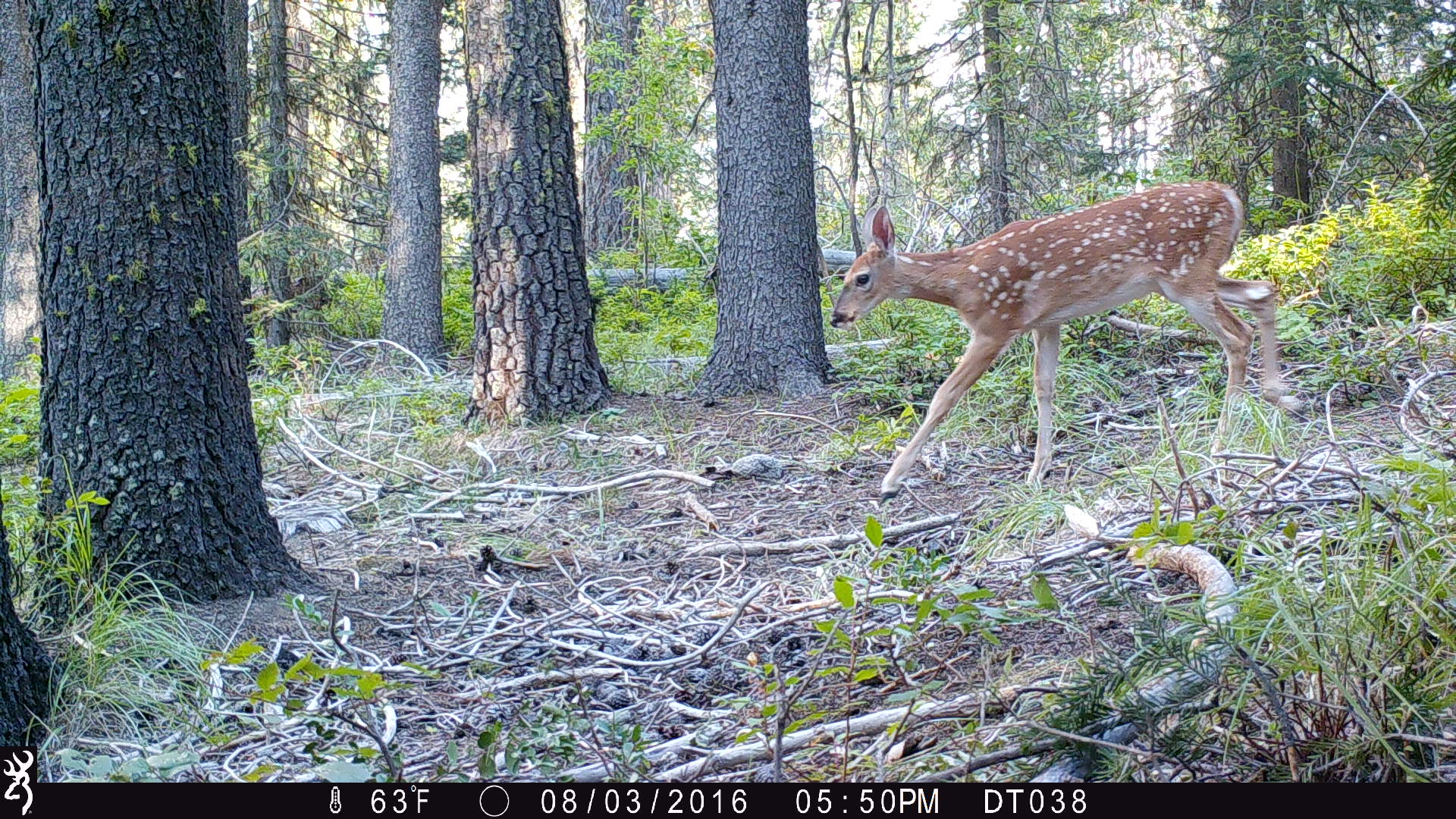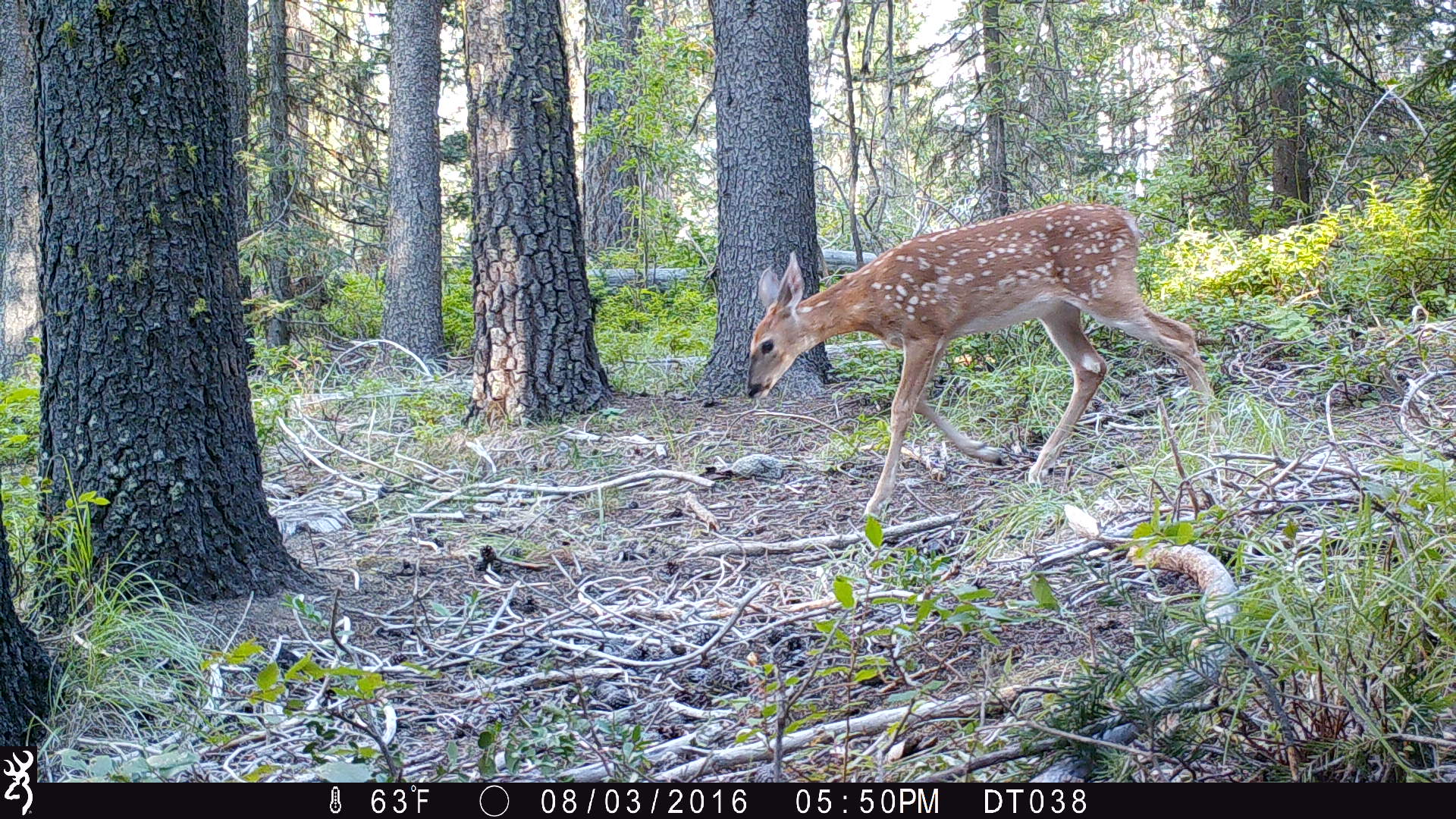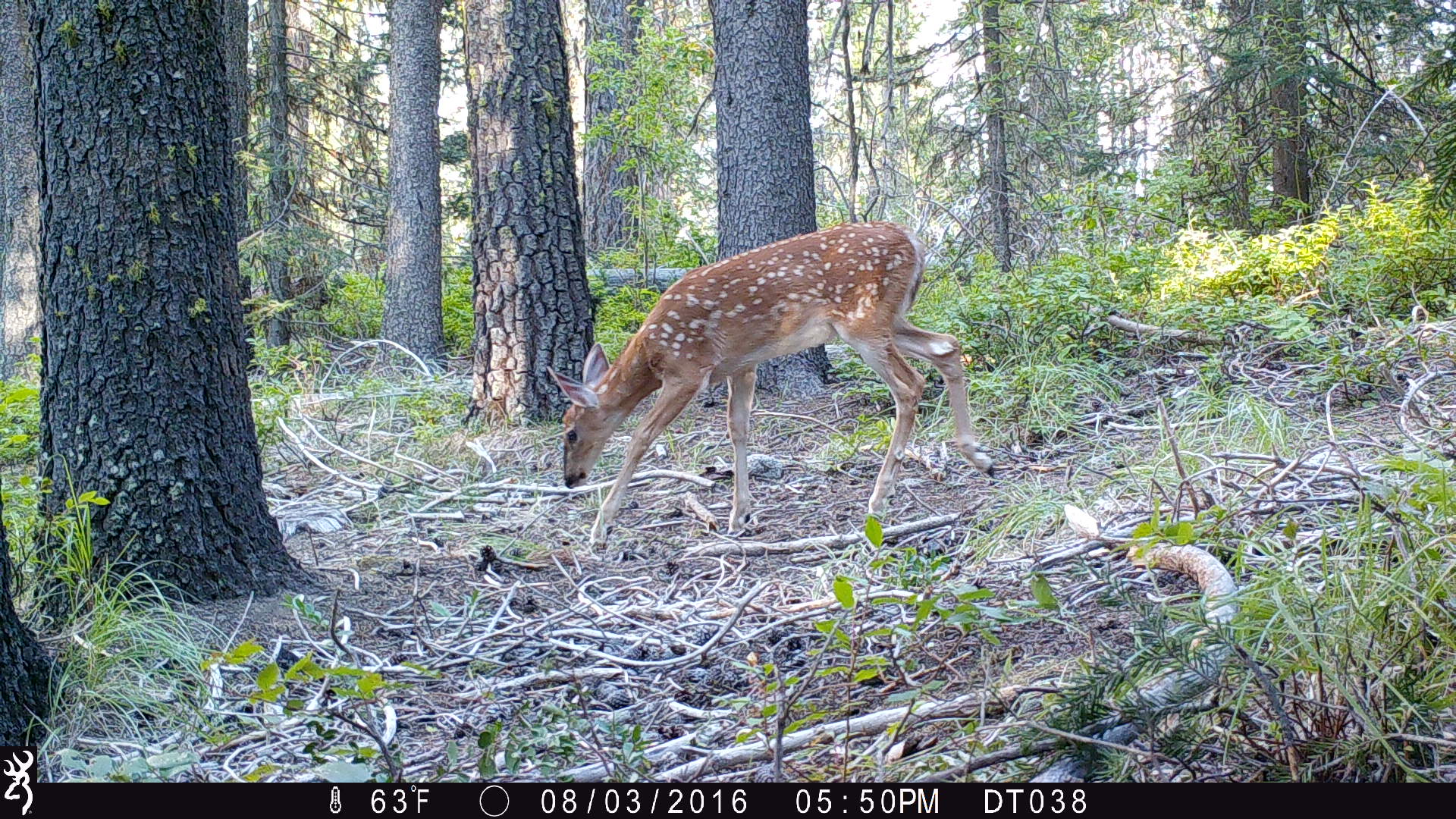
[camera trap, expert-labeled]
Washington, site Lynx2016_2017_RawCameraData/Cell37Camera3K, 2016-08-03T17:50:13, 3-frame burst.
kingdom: Animalia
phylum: Chordata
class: Mammalia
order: Artiodactyla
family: Cervidae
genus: Odocoileus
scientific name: Odocoileus virginianus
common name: white-tailed deer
Odocoileus virginianus (white-tailed deer). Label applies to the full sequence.